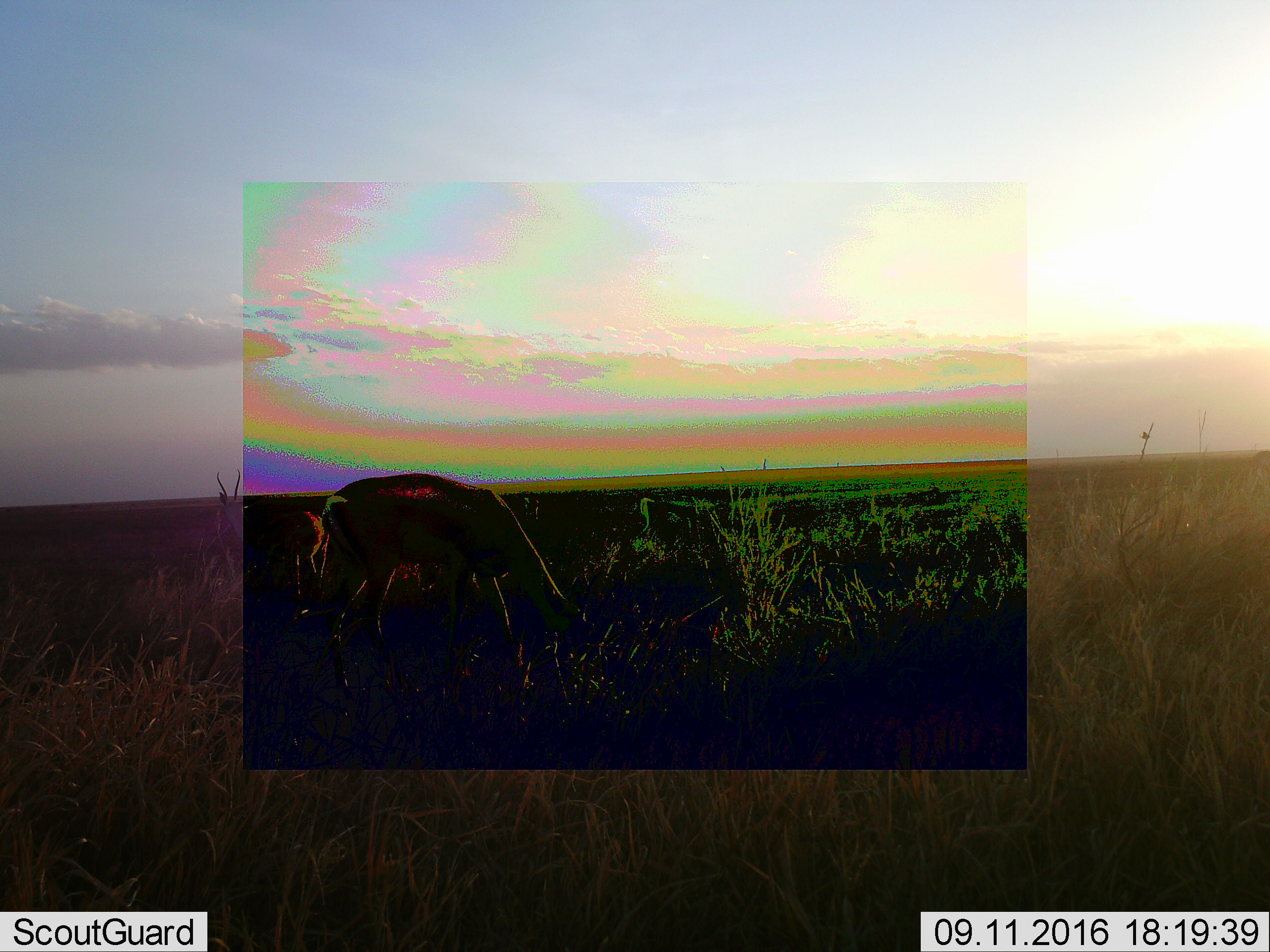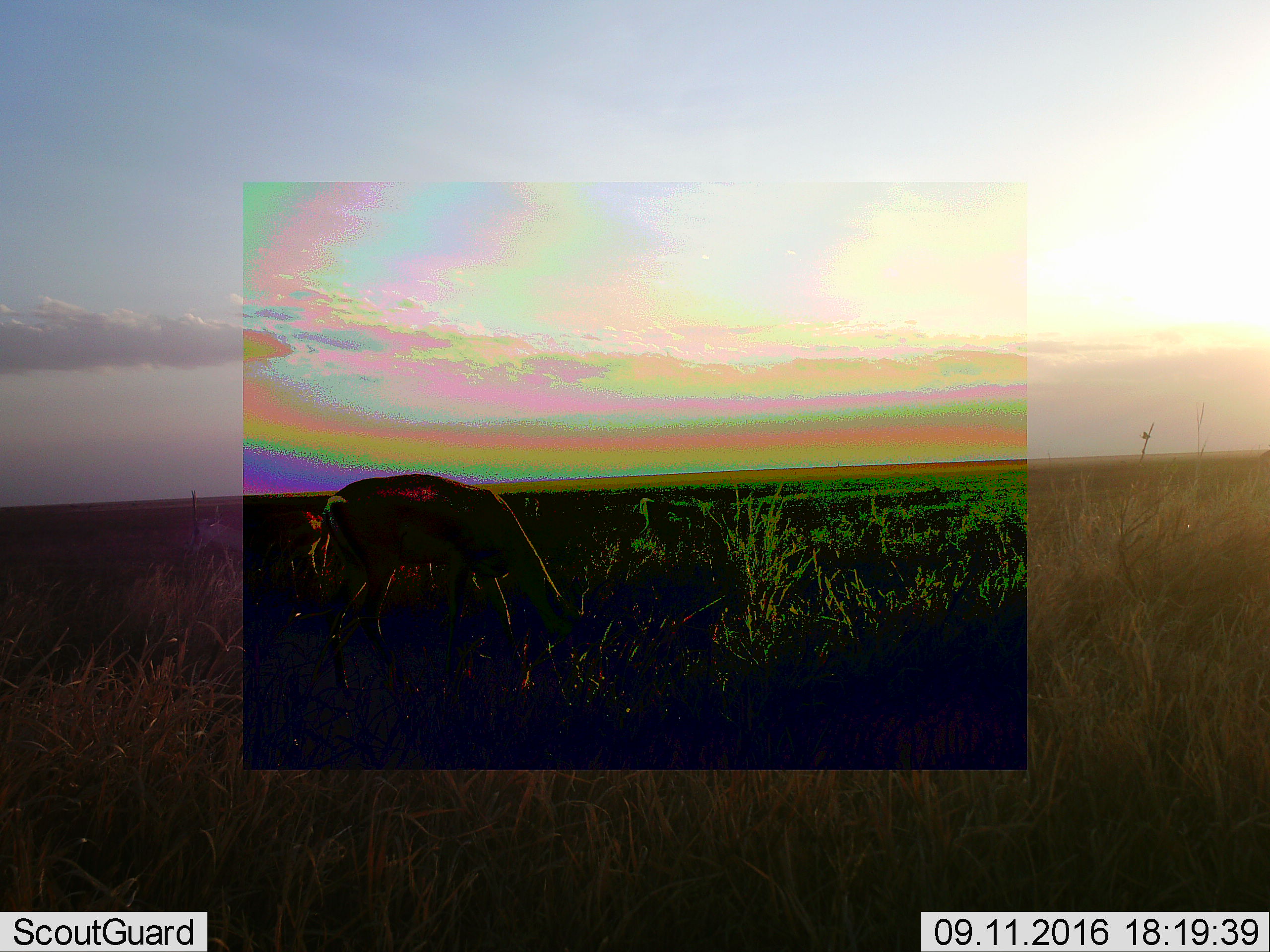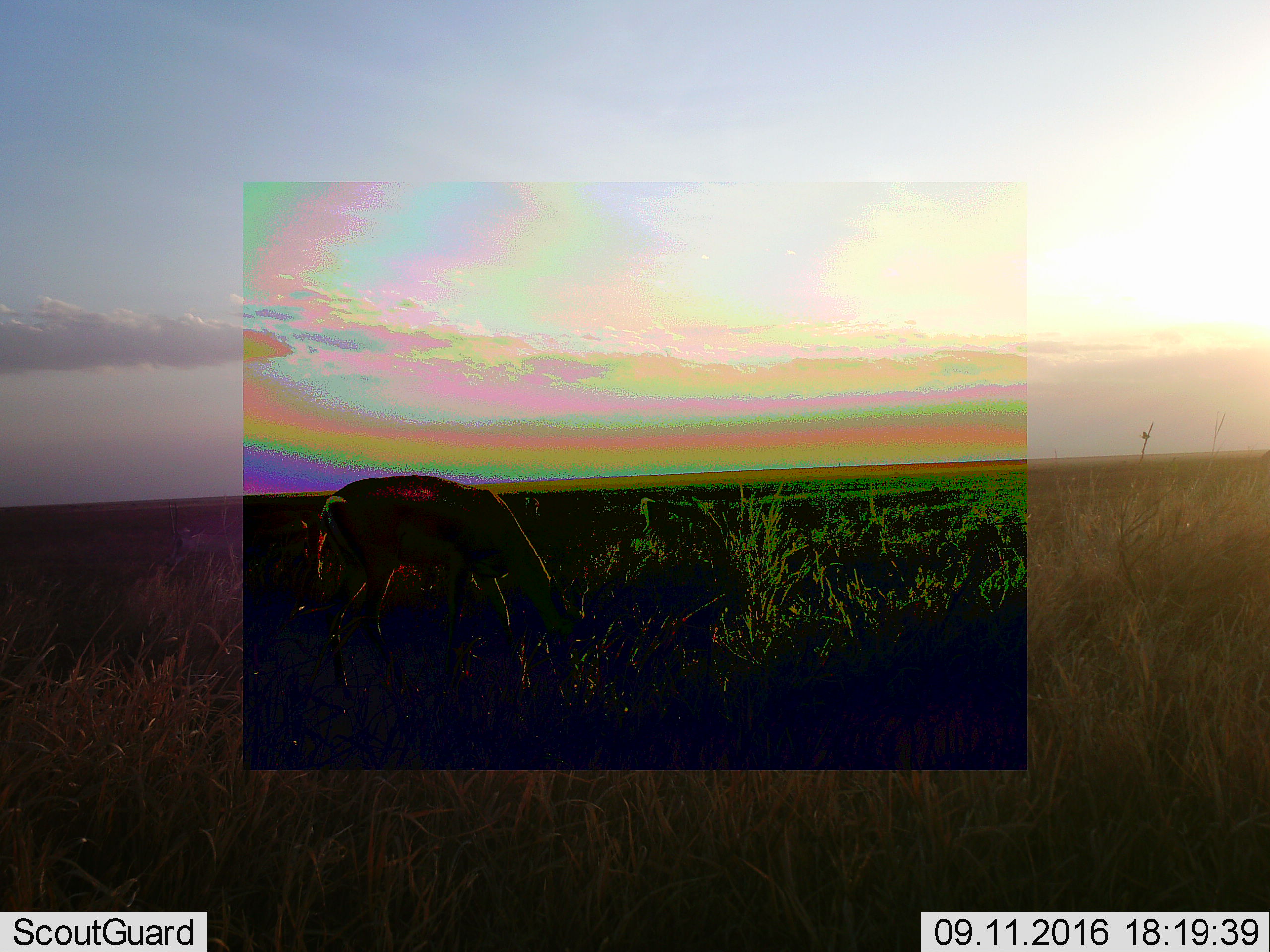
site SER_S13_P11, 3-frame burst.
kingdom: Animalia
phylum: Chordata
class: Mammalia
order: Artiodactyla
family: Bovidae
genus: Nanger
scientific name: Nanger granti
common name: grant's gazelle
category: gazellegrants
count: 3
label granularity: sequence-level